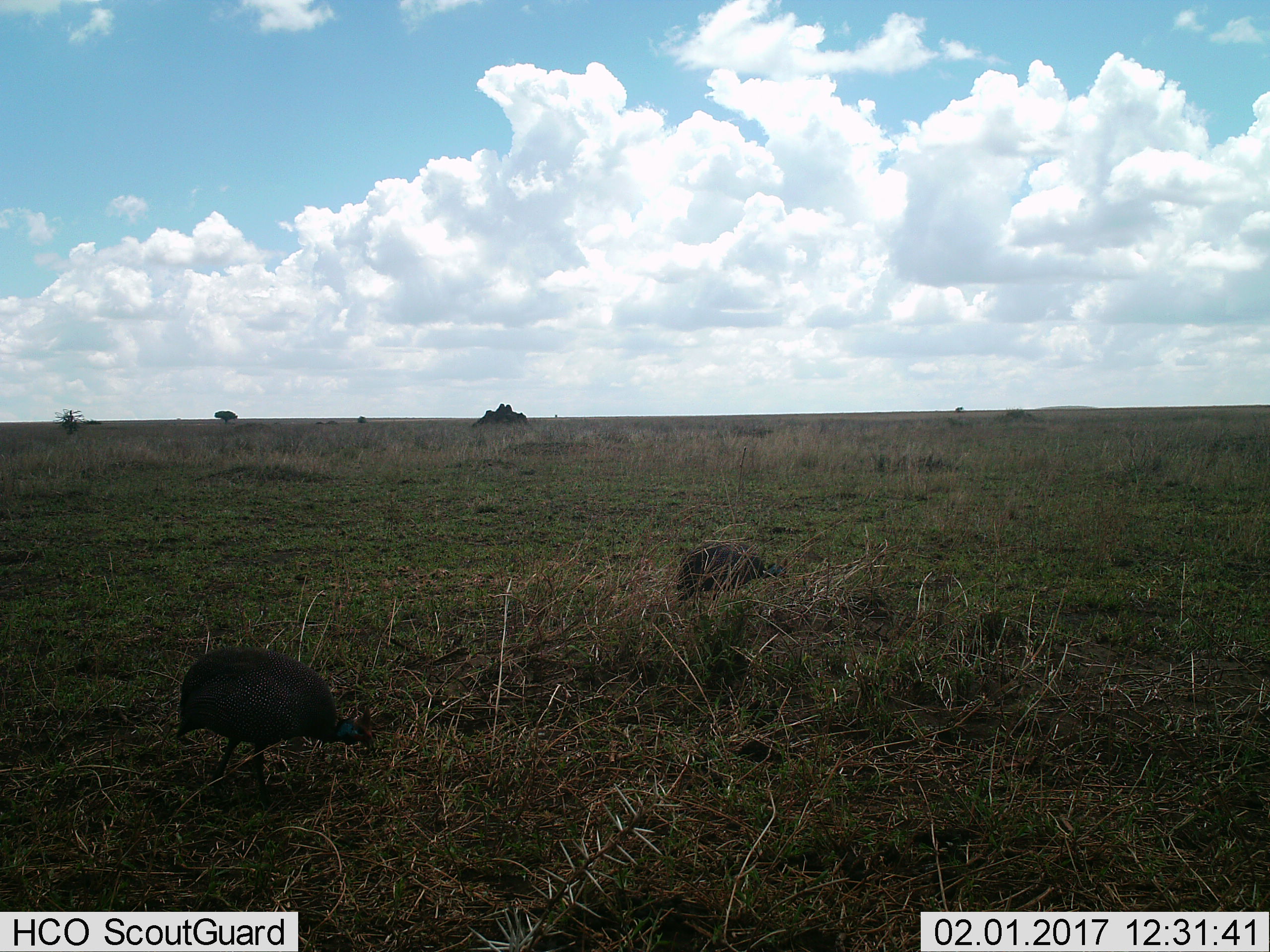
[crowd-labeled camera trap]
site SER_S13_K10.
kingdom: Animalia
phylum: Chordata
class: Aves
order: Galliformes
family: Numididae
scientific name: Numididae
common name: guineafowl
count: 2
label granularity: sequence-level